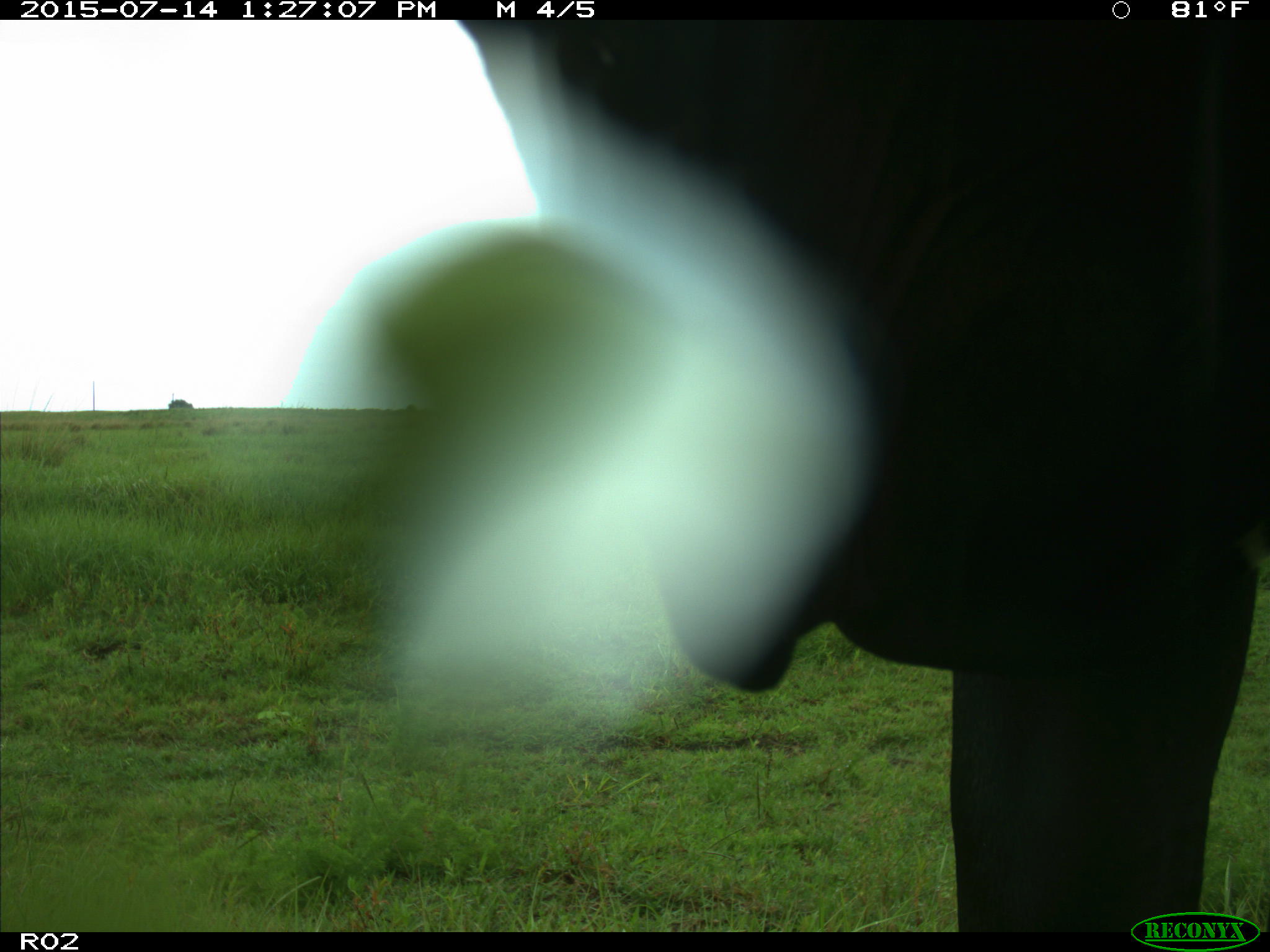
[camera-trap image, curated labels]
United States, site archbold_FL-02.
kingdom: Animalia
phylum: Chordata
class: Mammalia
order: Artiodactyla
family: Bovidae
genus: Bos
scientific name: Bos taurus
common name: domestic cow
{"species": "Bos taurus (domestic cow)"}